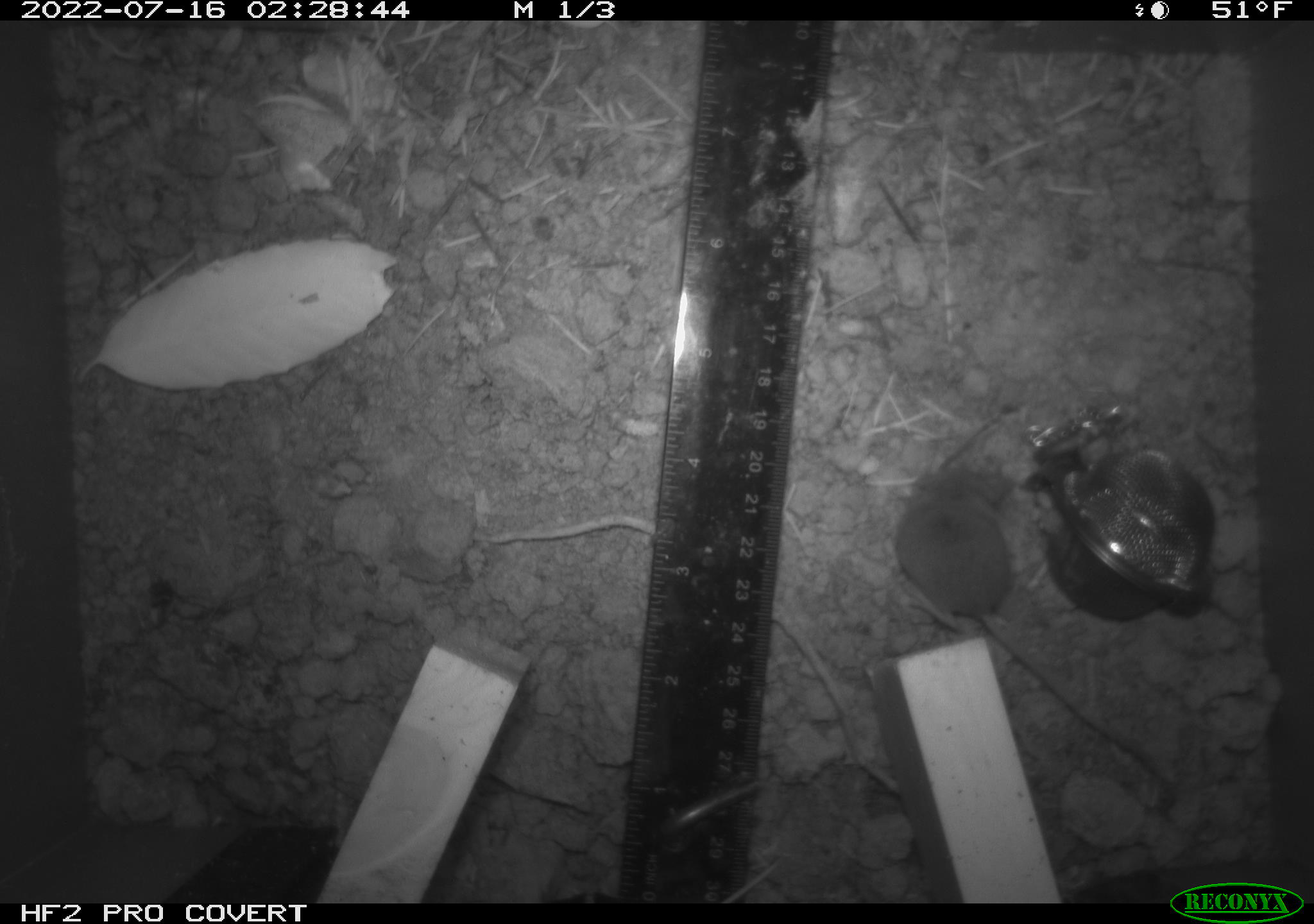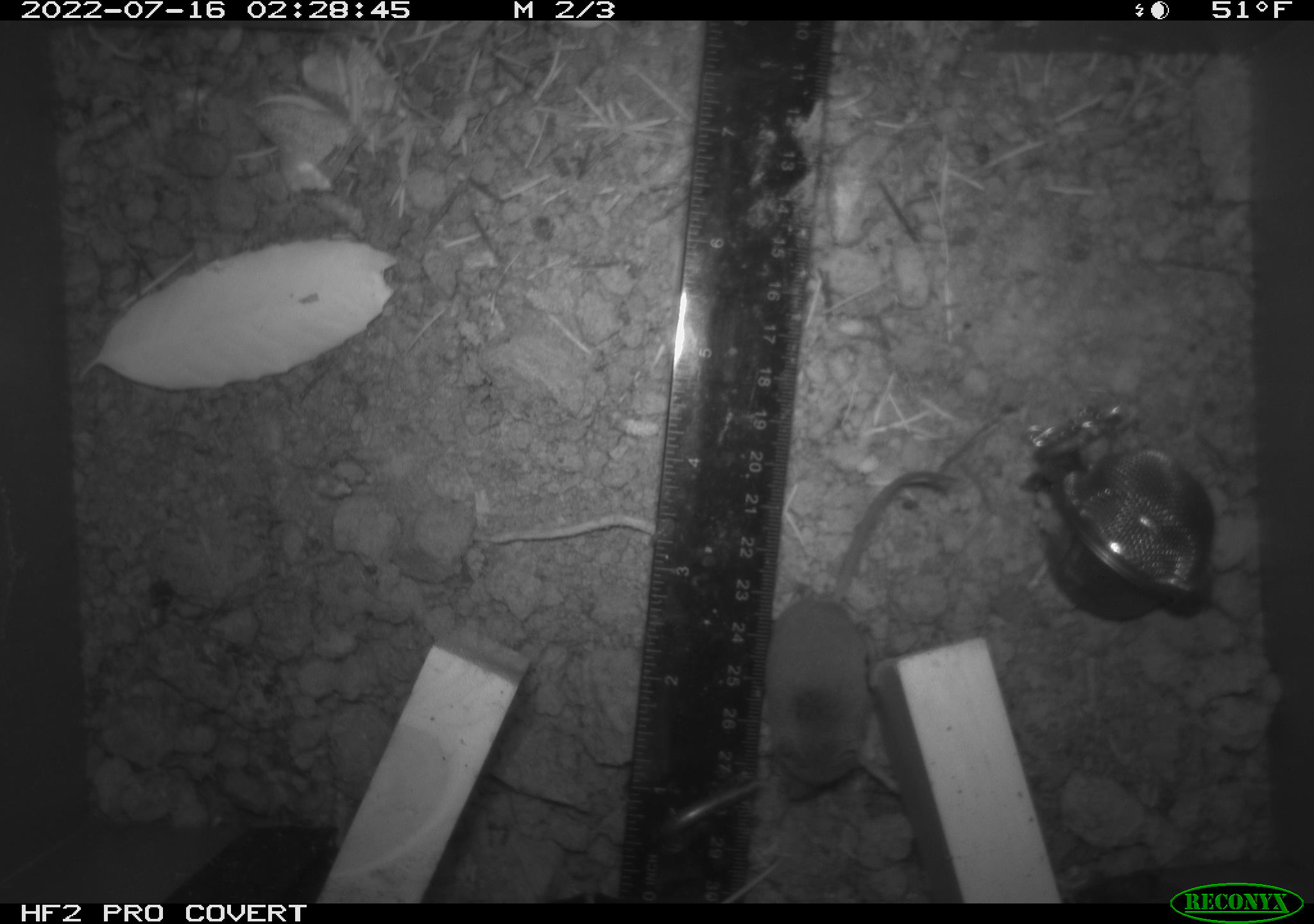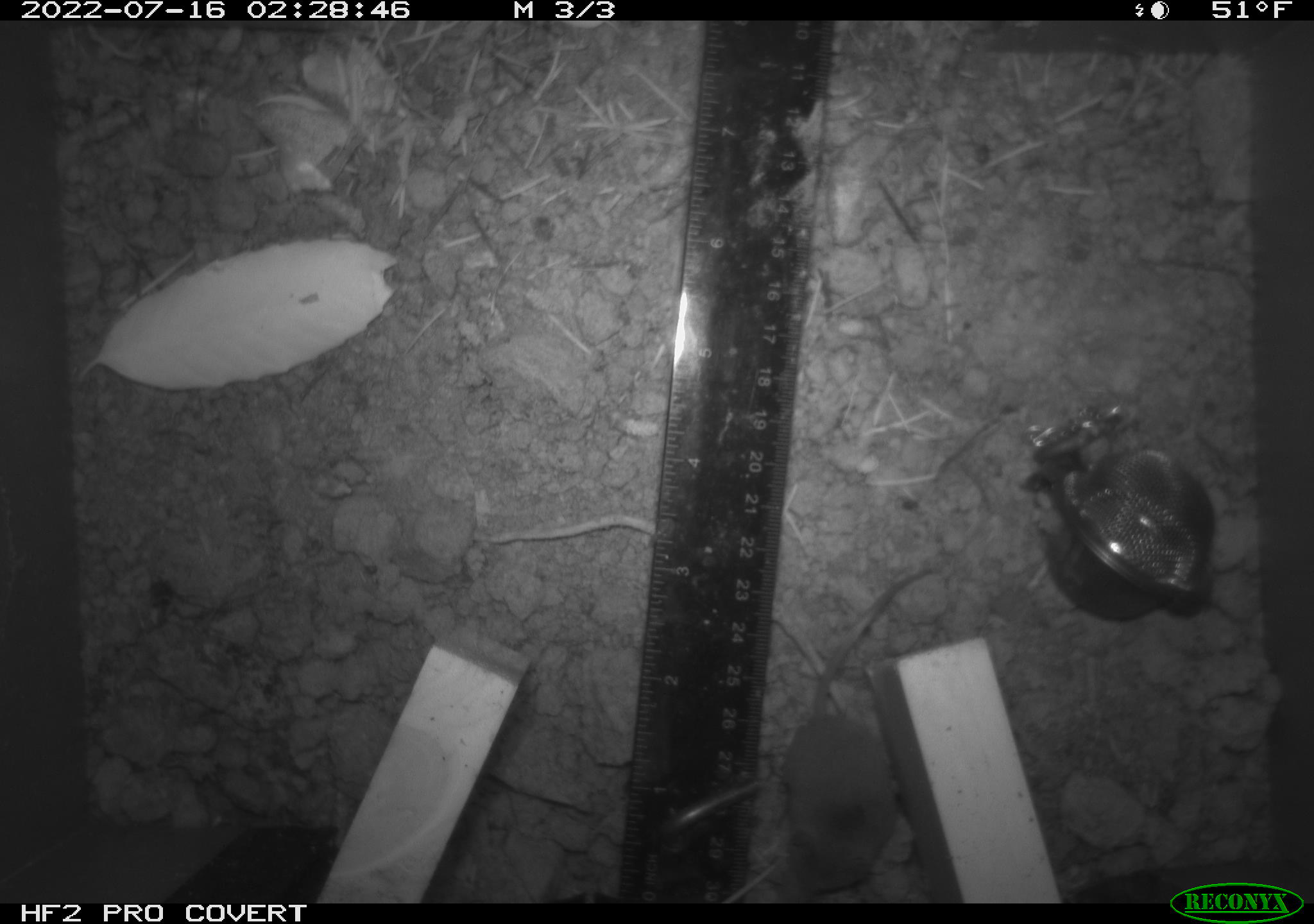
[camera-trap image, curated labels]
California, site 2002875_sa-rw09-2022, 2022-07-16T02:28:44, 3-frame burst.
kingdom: Animalia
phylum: Chordata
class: Mammalia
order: Eulipotyphla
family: Soricidae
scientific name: Soricidae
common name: shrews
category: soricidae family